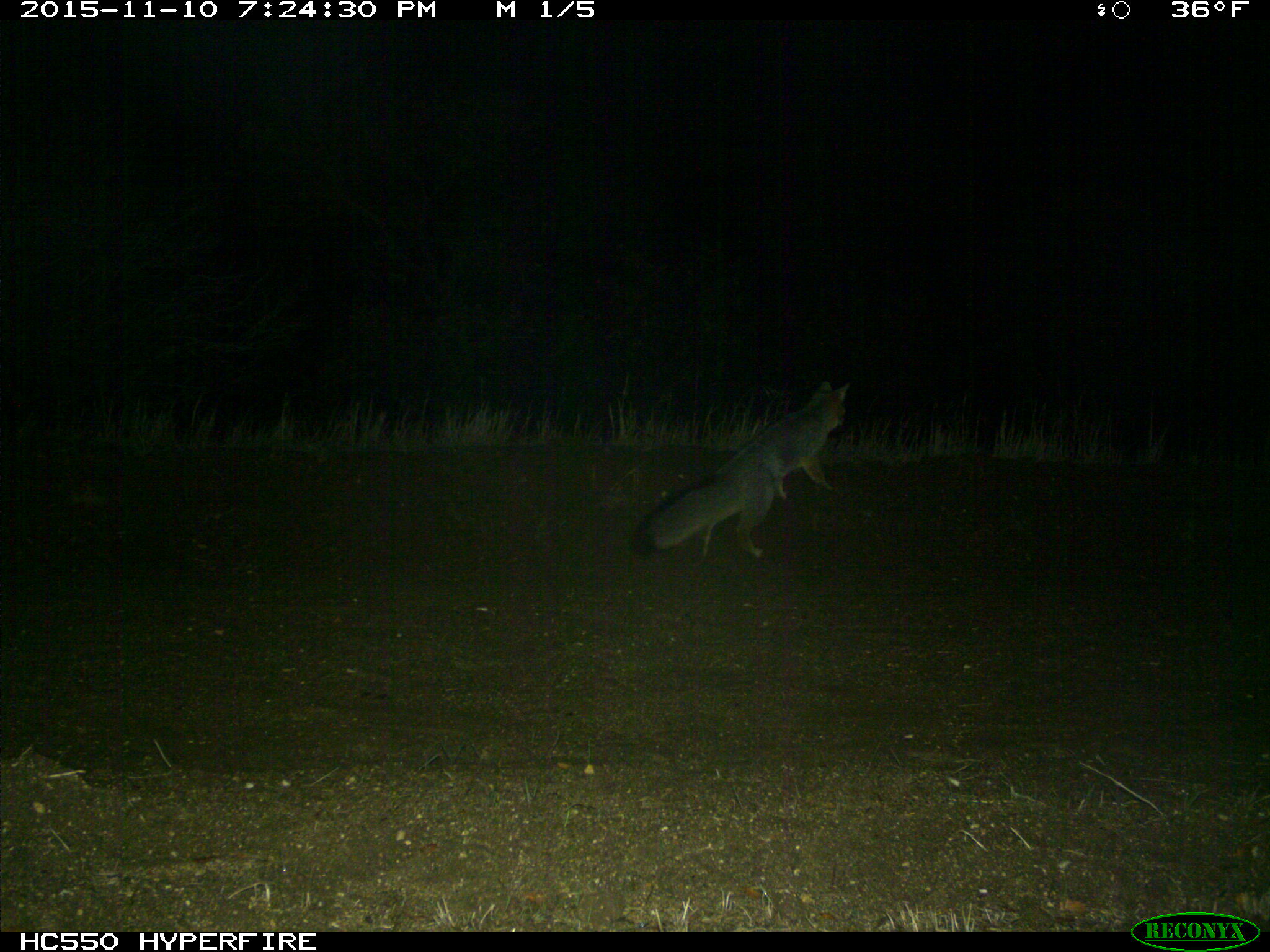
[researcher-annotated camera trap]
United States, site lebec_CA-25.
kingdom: Animalia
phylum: Chordata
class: Mammalia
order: Carnivora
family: Canidae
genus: Urocyon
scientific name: Urocyon cinereoargenteus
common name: gray fox